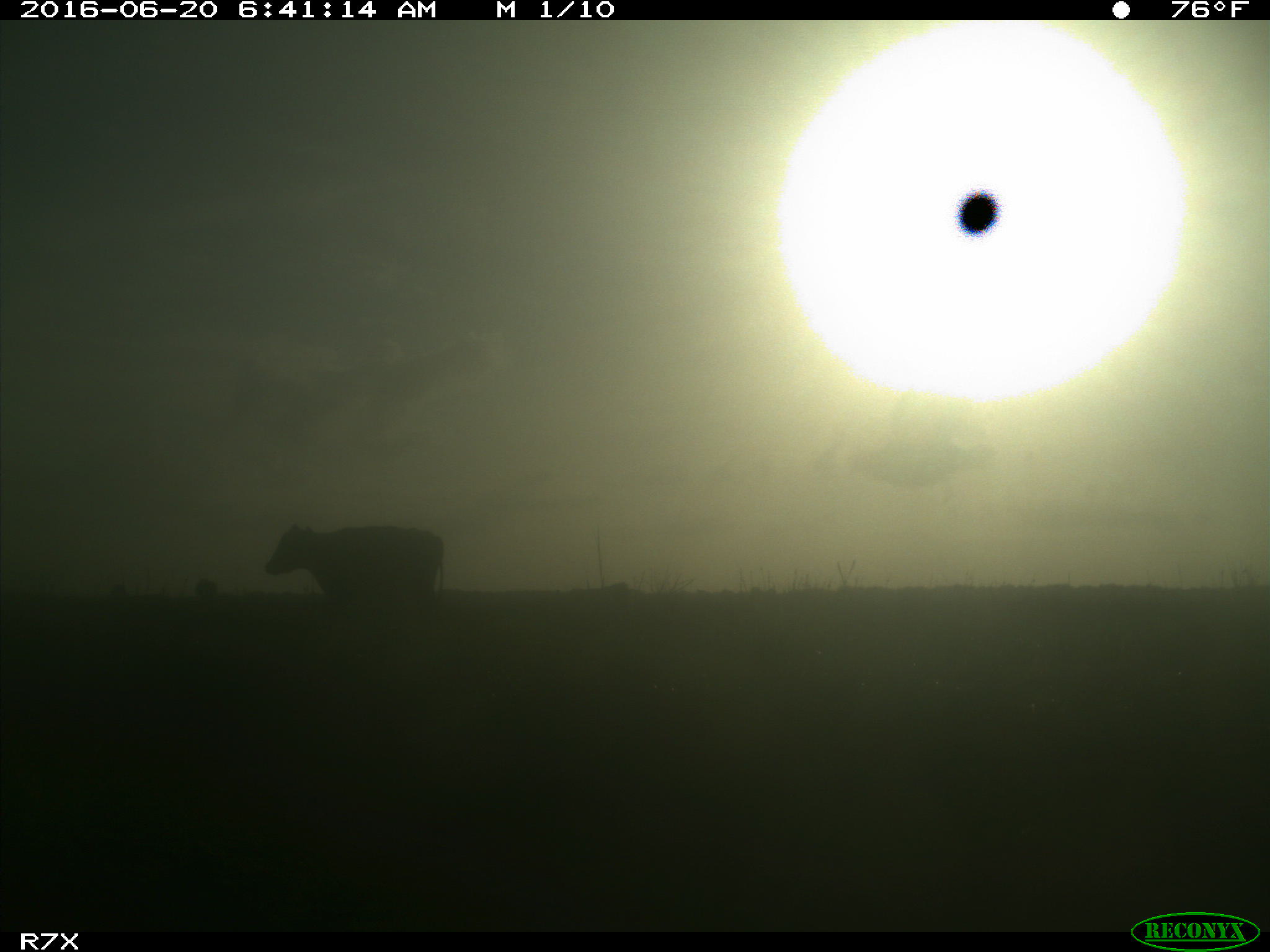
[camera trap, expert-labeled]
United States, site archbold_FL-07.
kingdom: Animalia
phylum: Chordata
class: Mammalia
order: Artiodactyla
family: Bovidae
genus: Bos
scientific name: Bos taurus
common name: domestic cow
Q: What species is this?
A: Bos taurus (domestic cow).